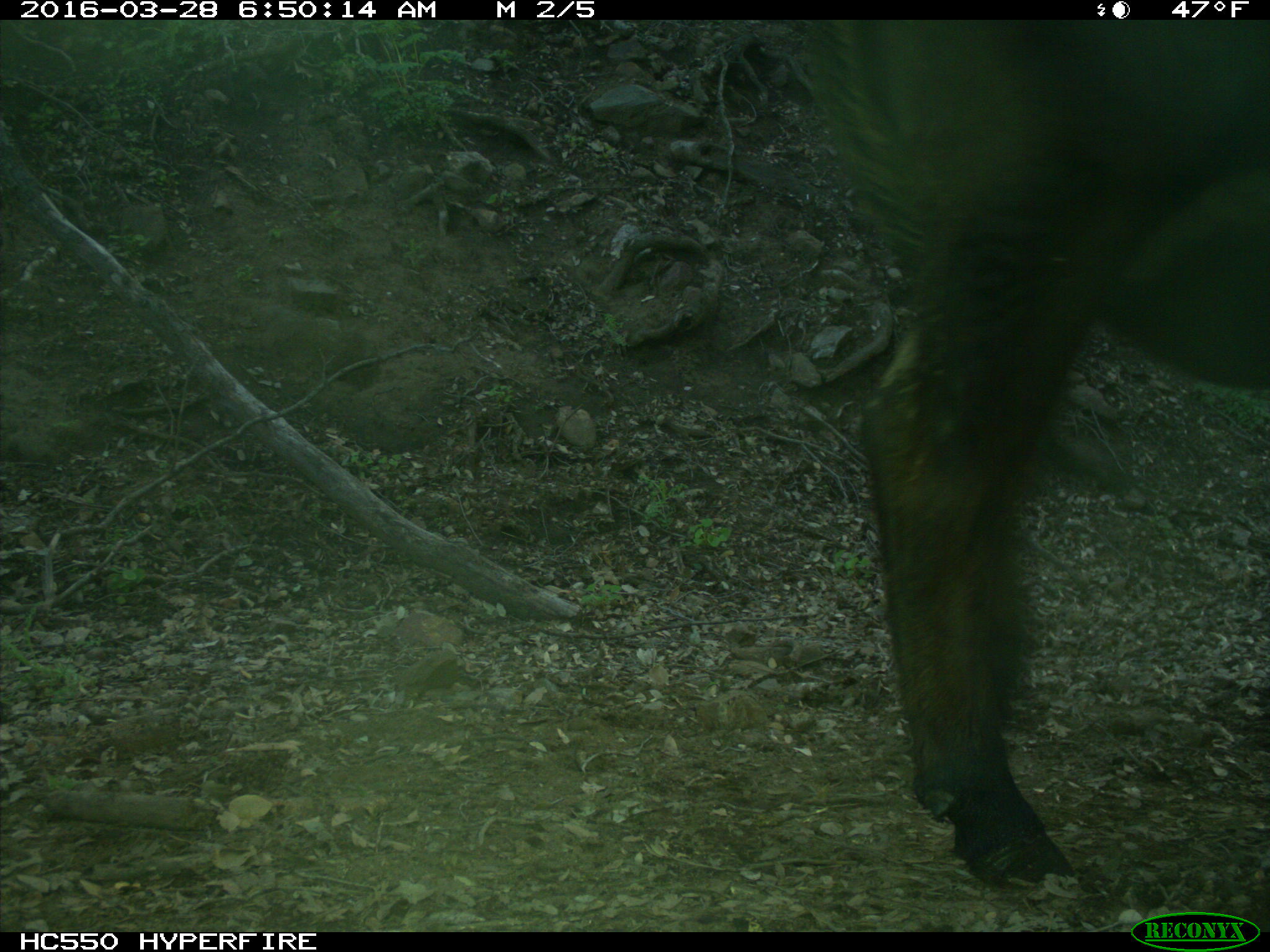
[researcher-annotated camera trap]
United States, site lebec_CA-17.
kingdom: Animalia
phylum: Chordata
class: Mammalia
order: Artiodactyla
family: Bovidae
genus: Bos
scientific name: Bos taurus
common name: domestic cow